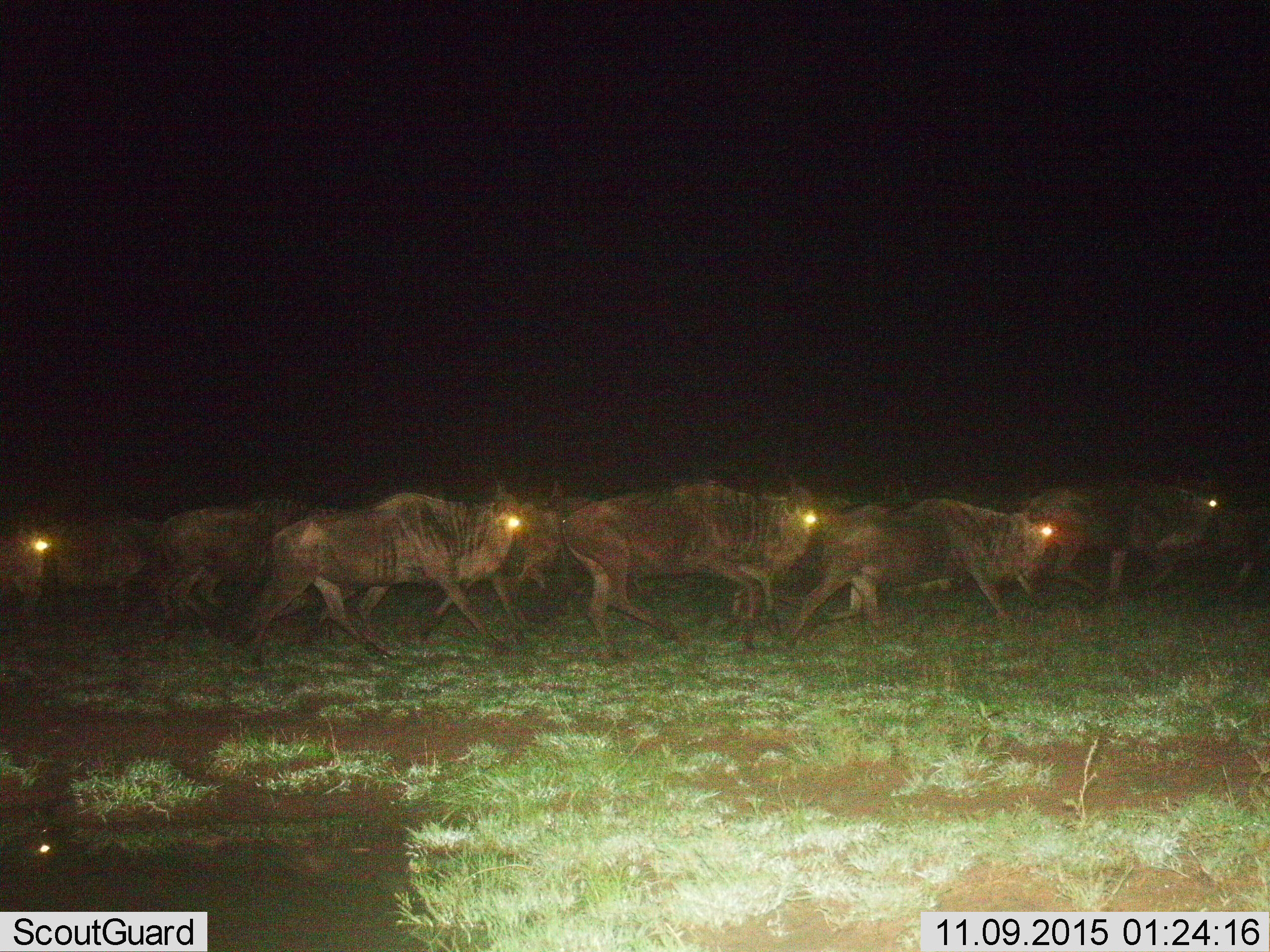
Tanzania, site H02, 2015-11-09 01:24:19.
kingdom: Animalia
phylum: Chordata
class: Mammalia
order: Artiodactyla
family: Bovidae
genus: Connochaetes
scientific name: Connochaetes taurinus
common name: blue wildebeest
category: wildebeest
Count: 9.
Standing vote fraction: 0%.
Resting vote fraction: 0%.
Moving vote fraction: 100%.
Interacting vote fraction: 17%.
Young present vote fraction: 17%.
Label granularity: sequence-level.